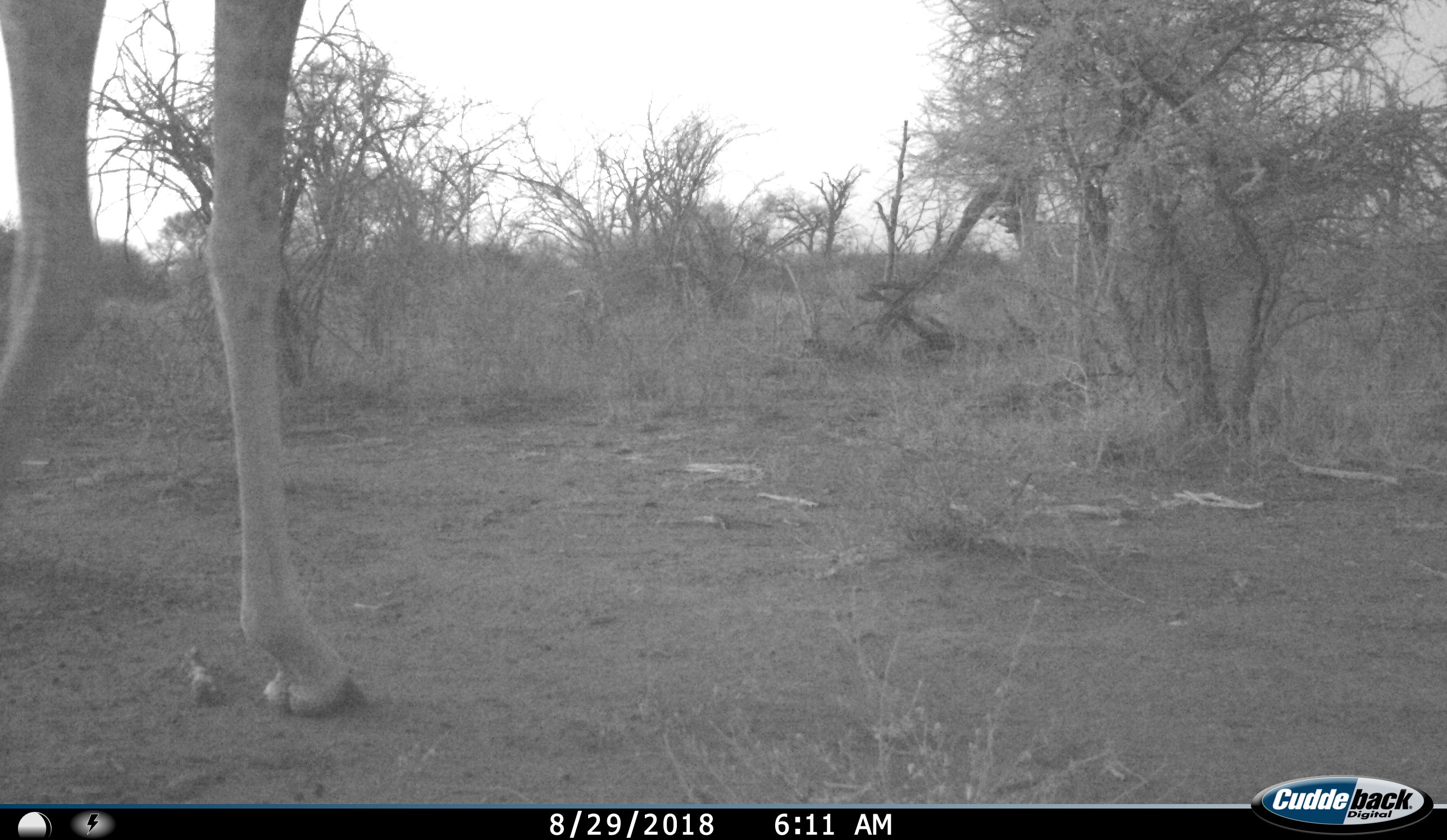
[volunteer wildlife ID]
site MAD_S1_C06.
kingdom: Animalia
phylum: Chordata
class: Mammalia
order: Artiodactyla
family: Giraffidae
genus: Giraffa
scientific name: Giraffa camelopardalis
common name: giraffe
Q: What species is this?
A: Giraffe (Giraffa camelopardalis).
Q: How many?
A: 1.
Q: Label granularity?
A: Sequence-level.